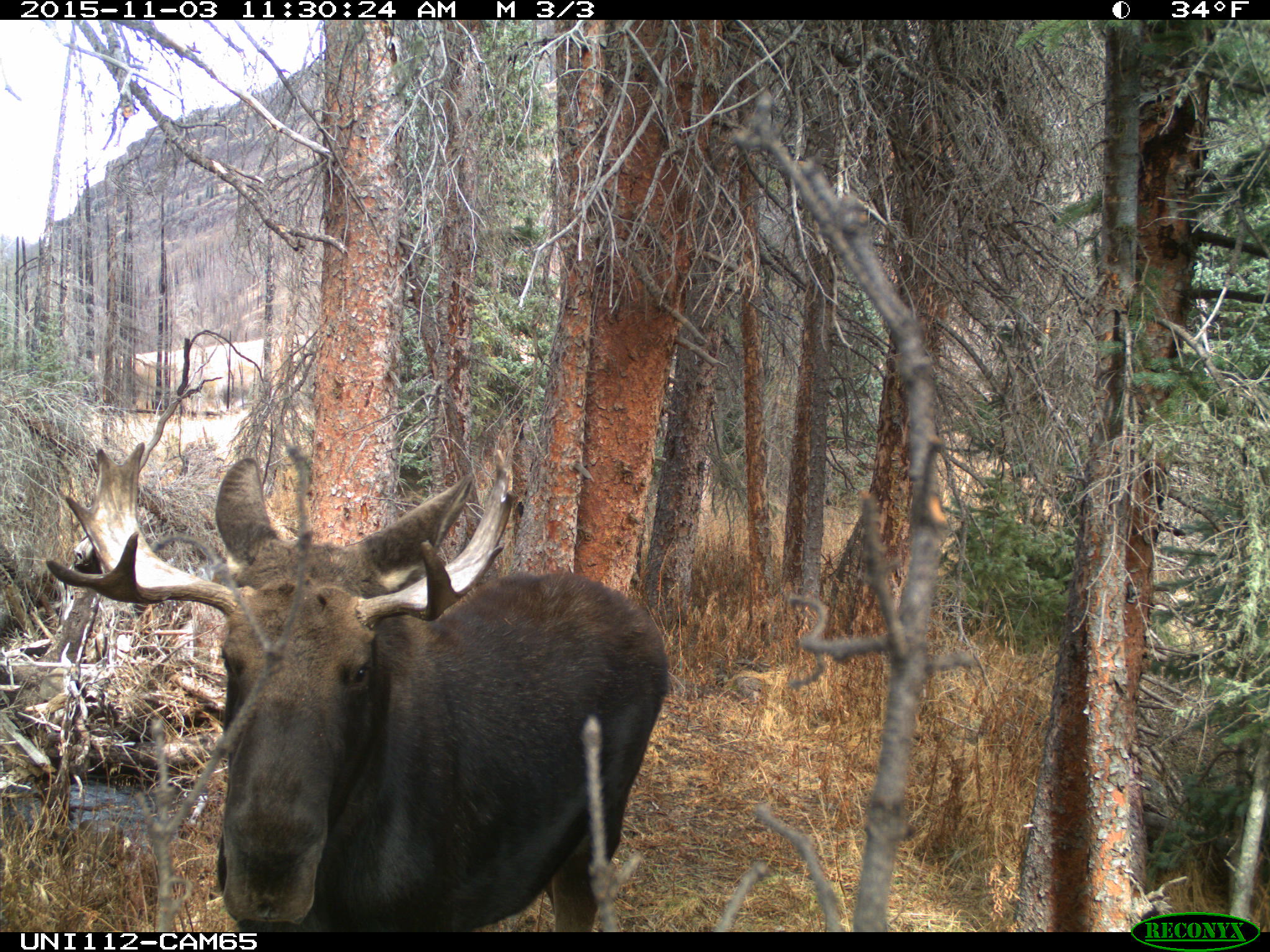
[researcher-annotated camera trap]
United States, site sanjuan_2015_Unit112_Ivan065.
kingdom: Animalia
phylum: Chordata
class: Mammalia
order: Artiodactyla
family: Cervidae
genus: Alces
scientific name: Alces alces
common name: moose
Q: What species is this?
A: Alces alces (moose).